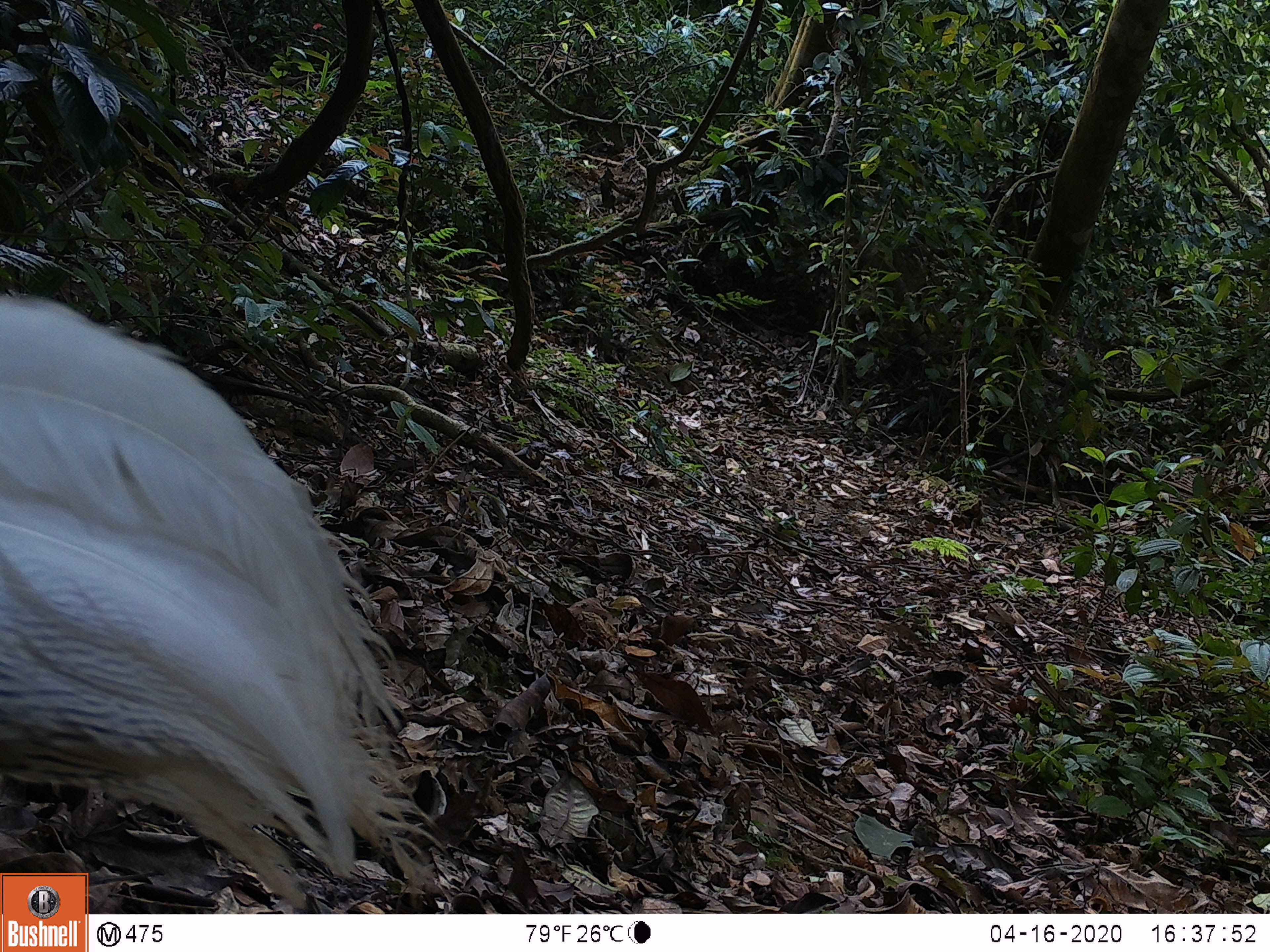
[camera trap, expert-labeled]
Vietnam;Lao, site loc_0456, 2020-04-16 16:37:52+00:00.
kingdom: Animalia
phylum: Chordata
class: Aves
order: Galliformes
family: Phasianidae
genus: Lophura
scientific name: Lophura nycthemera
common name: silver pheasant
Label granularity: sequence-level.